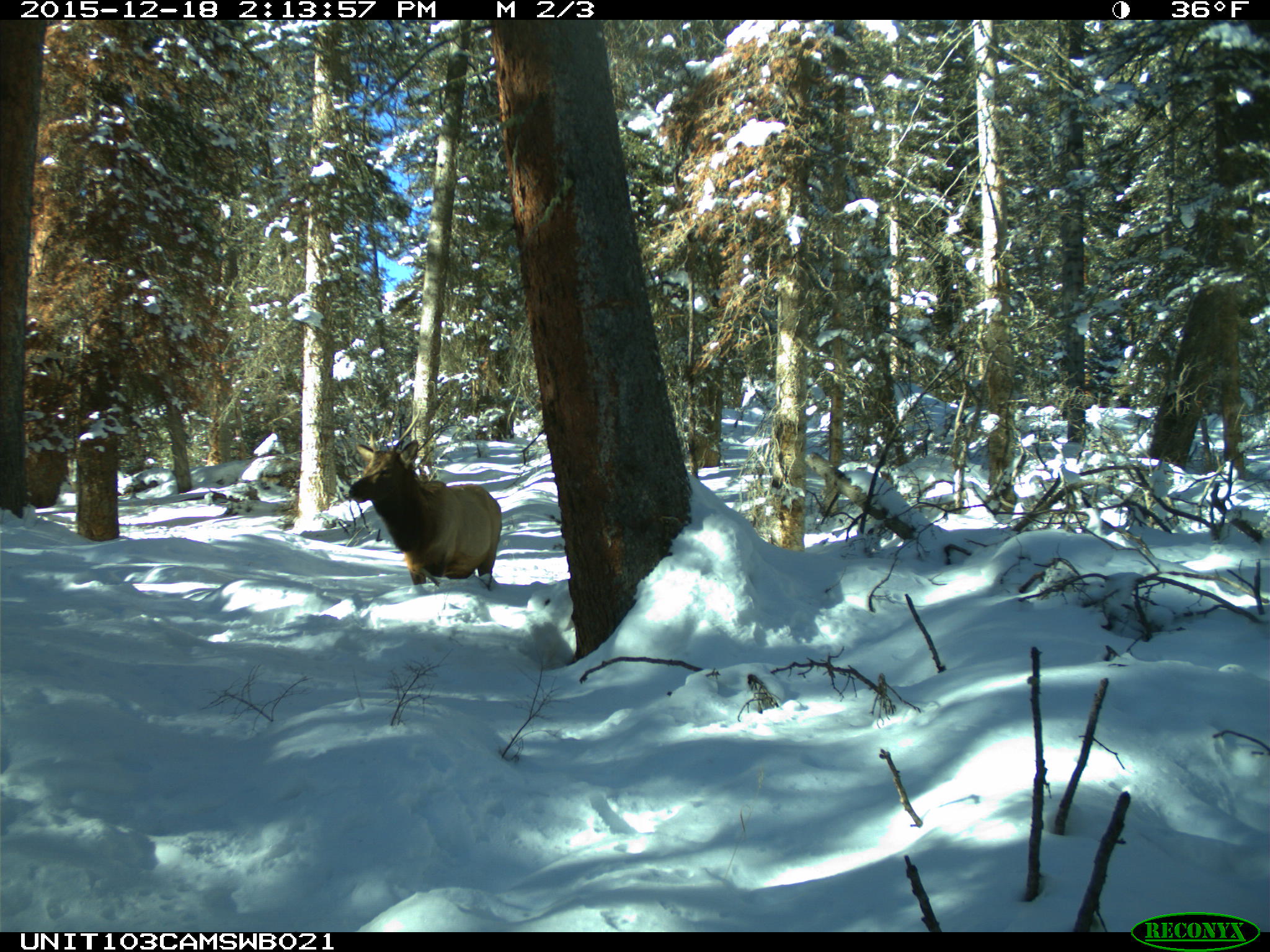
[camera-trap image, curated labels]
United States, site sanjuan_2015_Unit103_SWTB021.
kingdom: Animalia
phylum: Chordata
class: Mammalia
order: Artiodactyla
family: Cervidae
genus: Cervus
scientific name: Cervus elaphus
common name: red deer